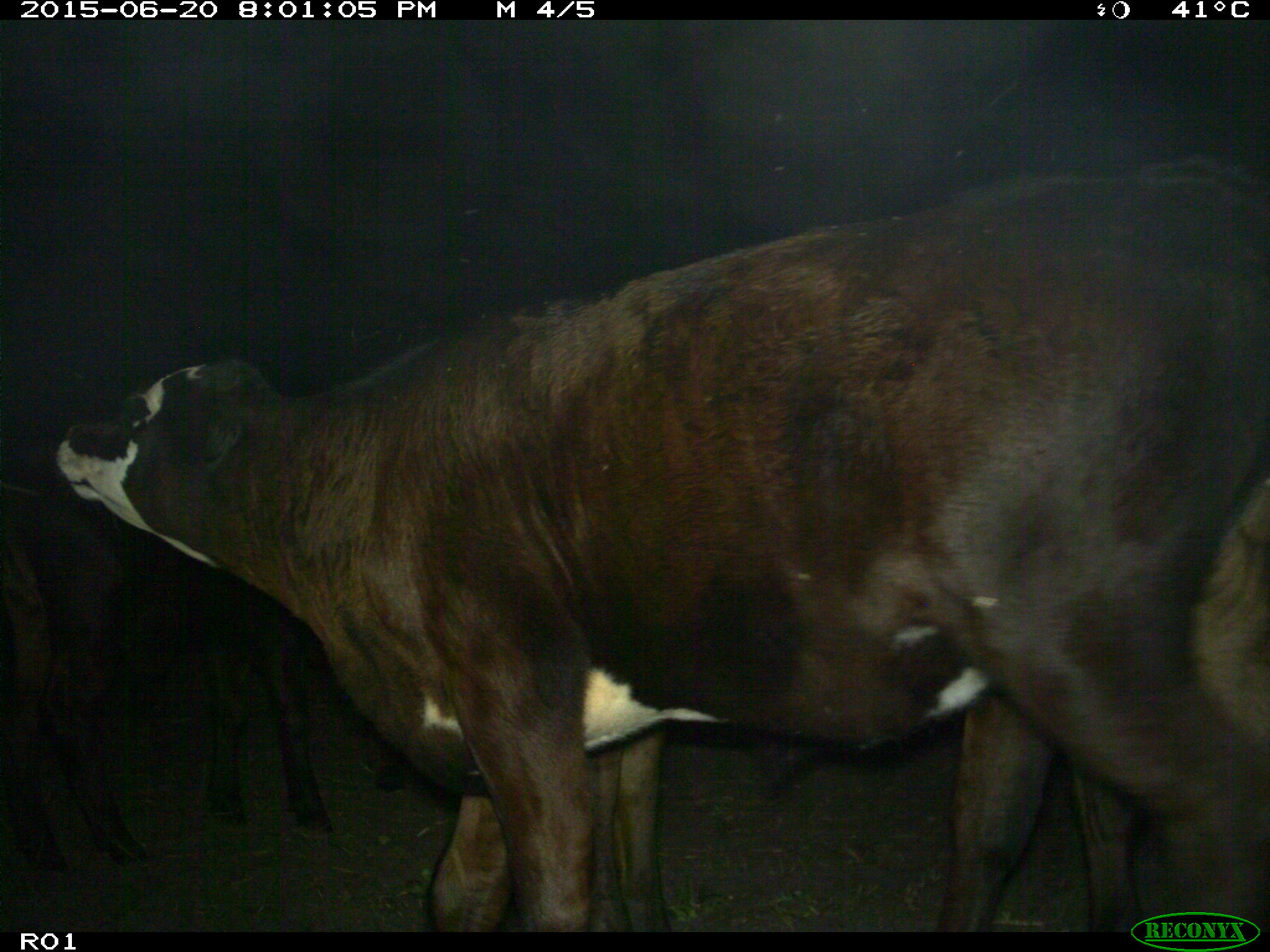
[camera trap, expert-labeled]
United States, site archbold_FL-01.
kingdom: Animalia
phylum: Chordata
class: Mammalia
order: Artiodactyla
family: Bovidae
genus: Bos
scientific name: Bos taurus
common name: domestic cow